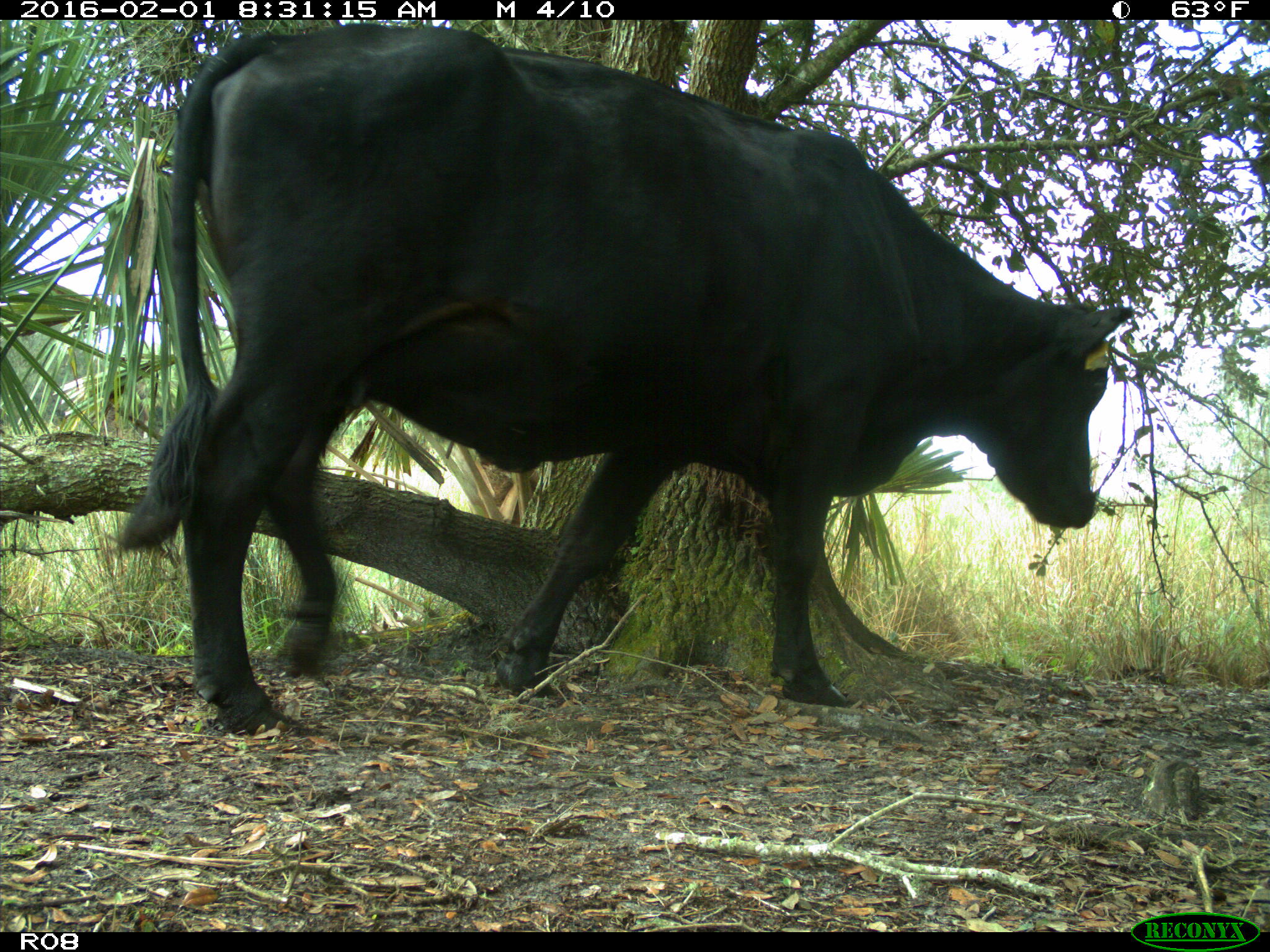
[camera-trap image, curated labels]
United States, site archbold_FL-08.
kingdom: Animalia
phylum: Chordata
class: Mammalia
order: Artiodactyla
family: Bovidae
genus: Bos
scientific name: Bos taurus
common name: domestic cow